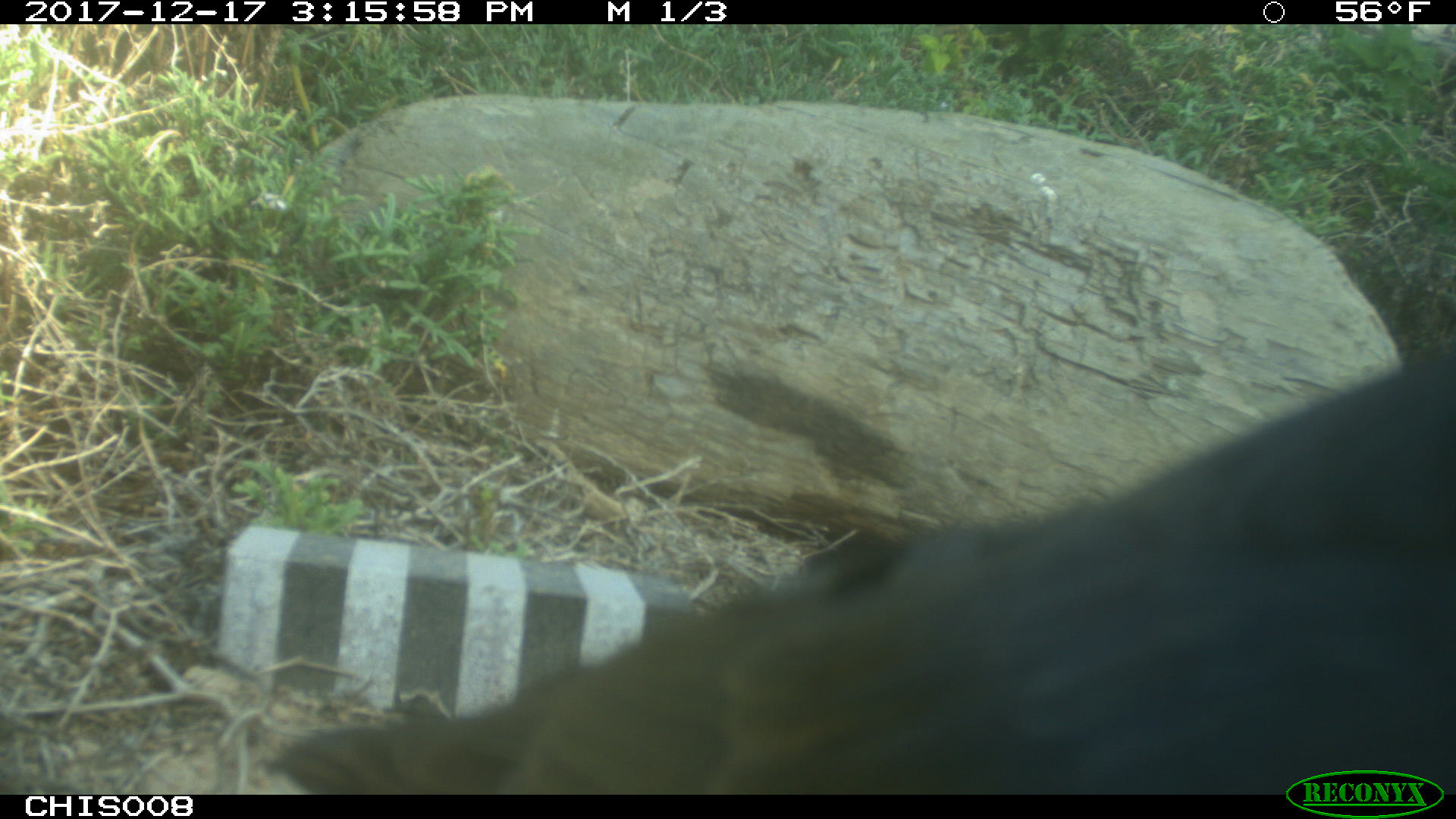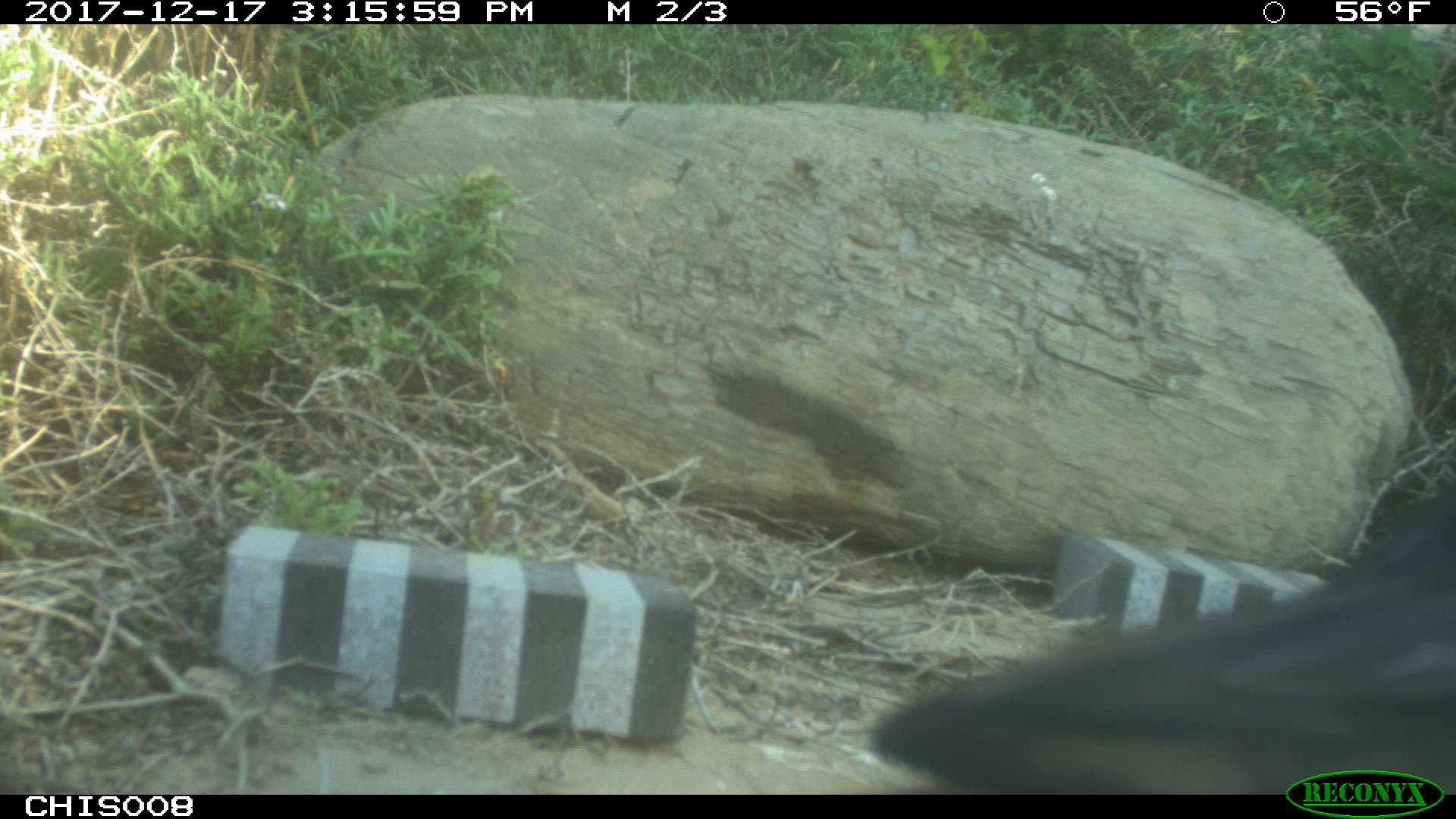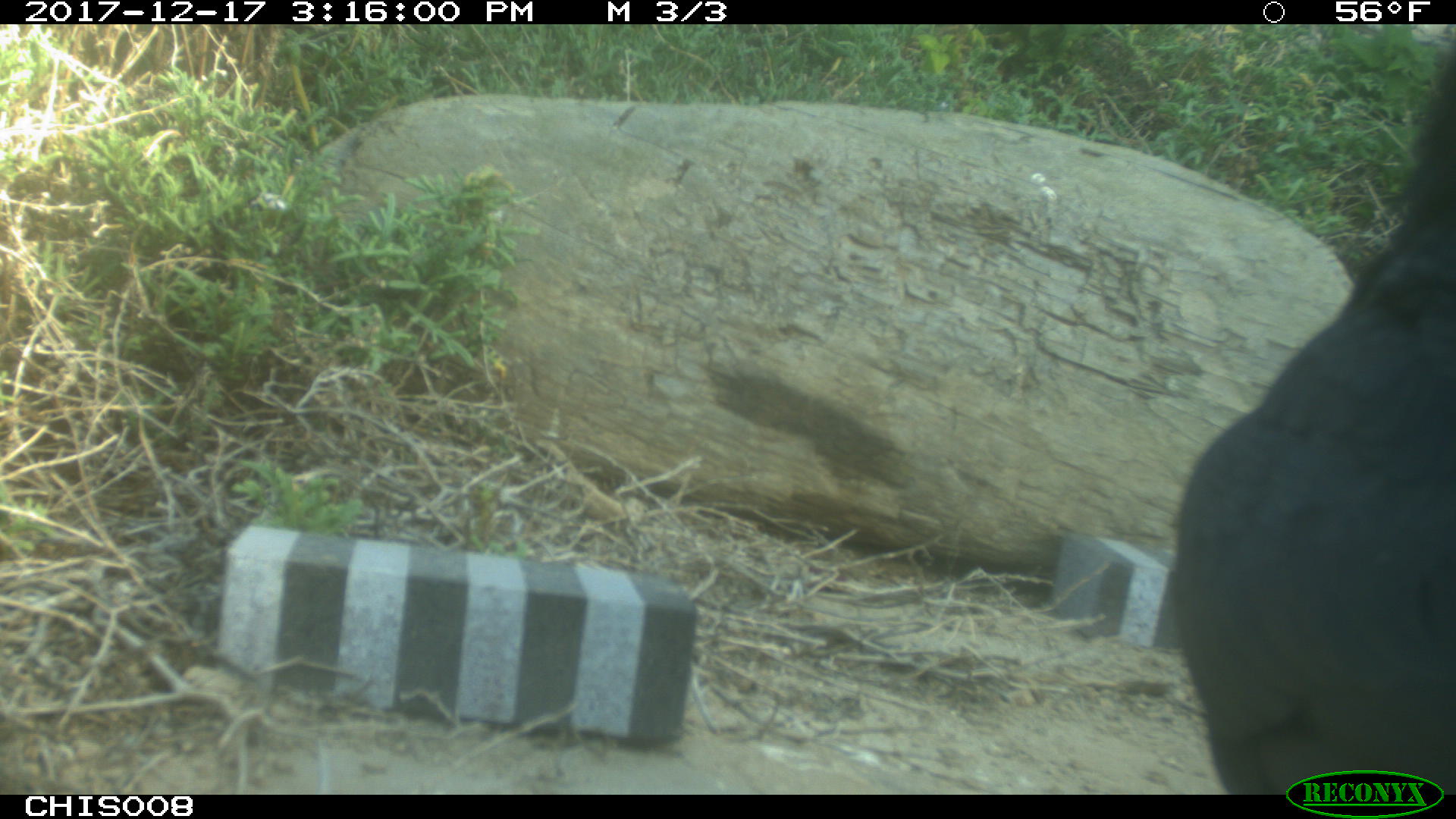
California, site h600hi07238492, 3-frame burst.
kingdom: Animalia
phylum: Chordata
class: Aves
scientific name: Aves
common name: bird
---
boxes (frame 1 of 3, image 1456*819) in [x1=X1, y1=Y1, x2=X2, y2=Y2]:
bird: [x1=264, y1=344, x2=1455, y2=795]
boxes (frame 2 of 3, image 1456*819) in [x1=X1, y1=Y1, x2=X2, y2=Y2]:
bird: [x1=871, y1=490, x2=1455, y2=792]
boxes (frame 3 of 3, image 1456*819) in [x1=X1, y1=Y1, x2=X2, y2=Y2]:
bird: [x1=1167, y1=36, x2=1455, y2=792]